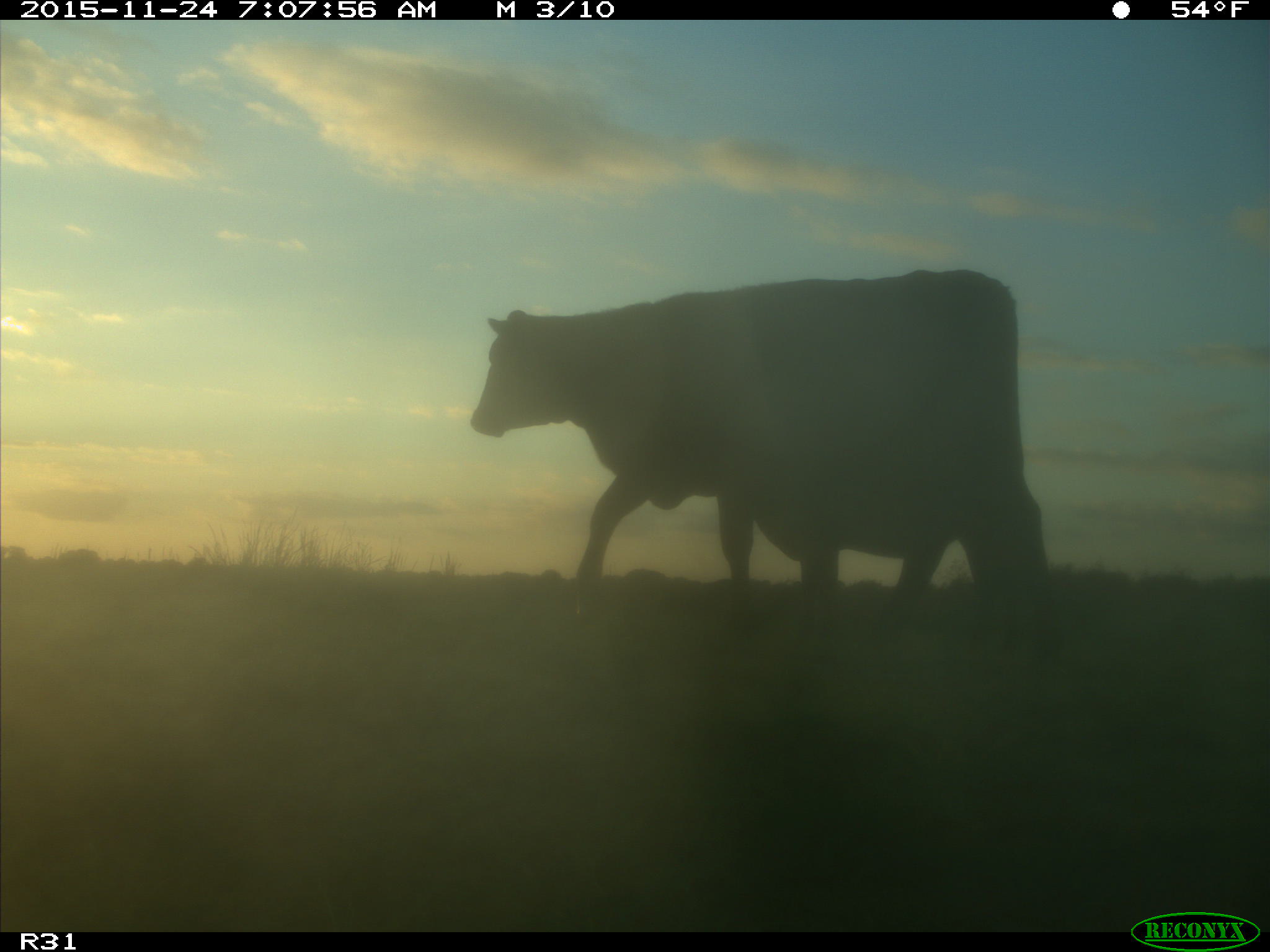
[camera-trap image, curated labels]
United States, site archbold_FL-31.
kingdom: Animalia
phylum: Chordata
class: Mammalia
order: Artiodactyla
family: Bovidae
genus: Bos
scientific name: Bos taurus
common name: domestic cow